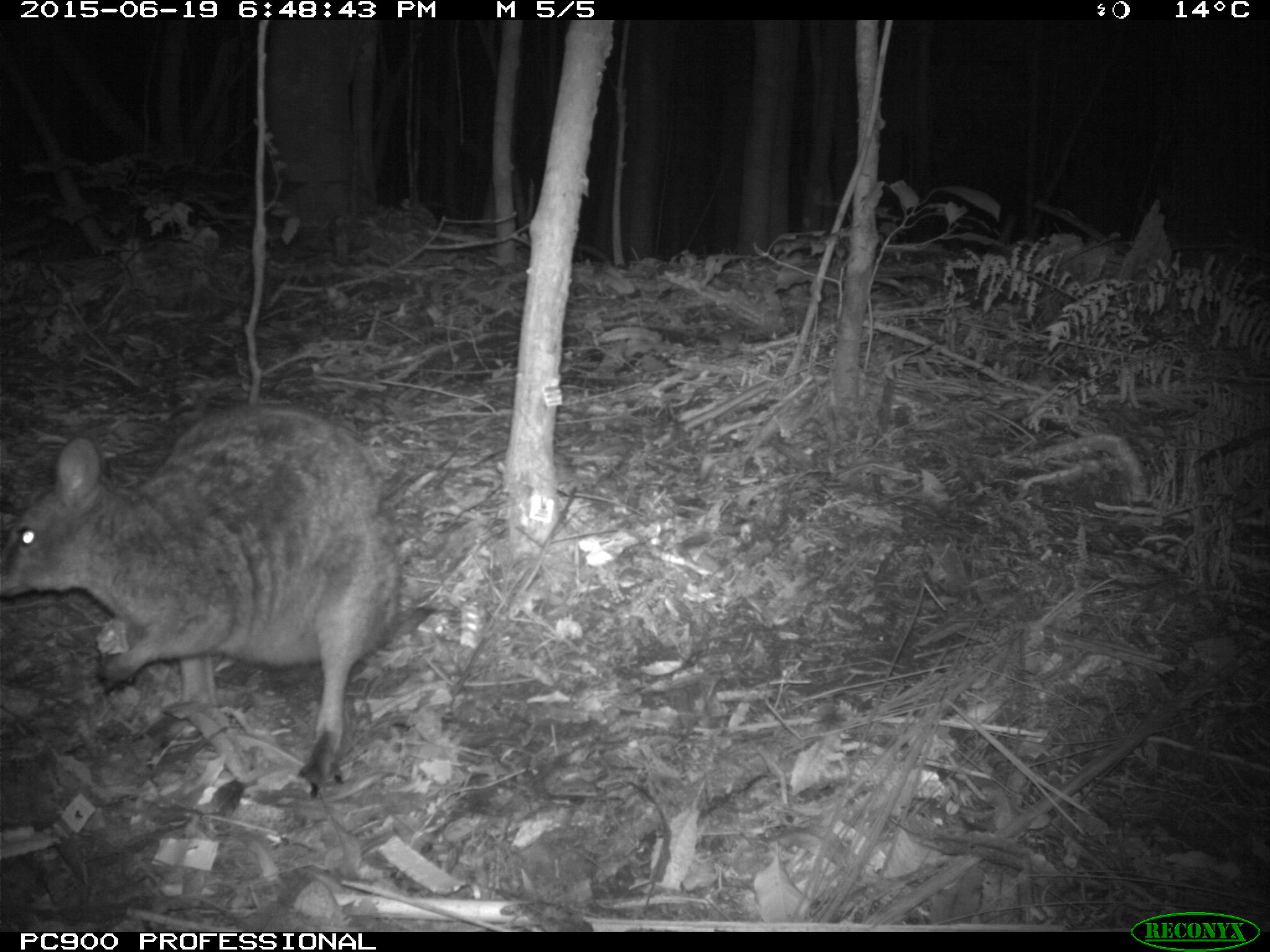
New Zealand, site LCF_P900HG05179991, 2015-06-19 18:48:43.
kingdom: Animalia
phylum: Chordata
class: Mammalia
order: Diprotodontia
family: Macropodidae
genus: Notamacropus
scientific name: Notamacropus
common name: wallaby